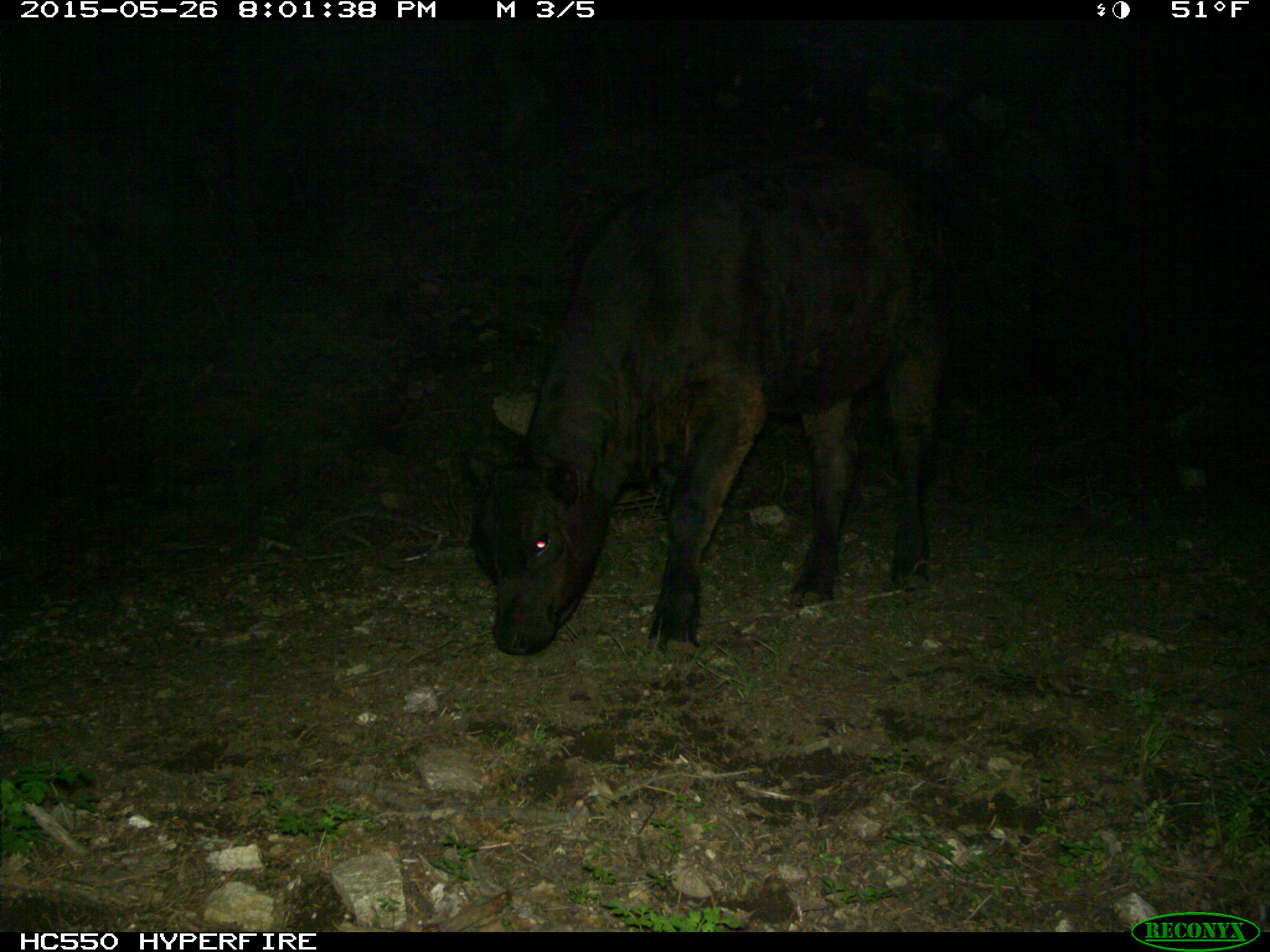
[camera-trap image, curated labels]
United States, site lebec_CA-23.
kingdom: Animalia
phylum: Chordata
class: Mammalia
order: Artiodactyla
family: Bovidae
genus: Bos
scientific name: Bos taurus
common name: domestic cow